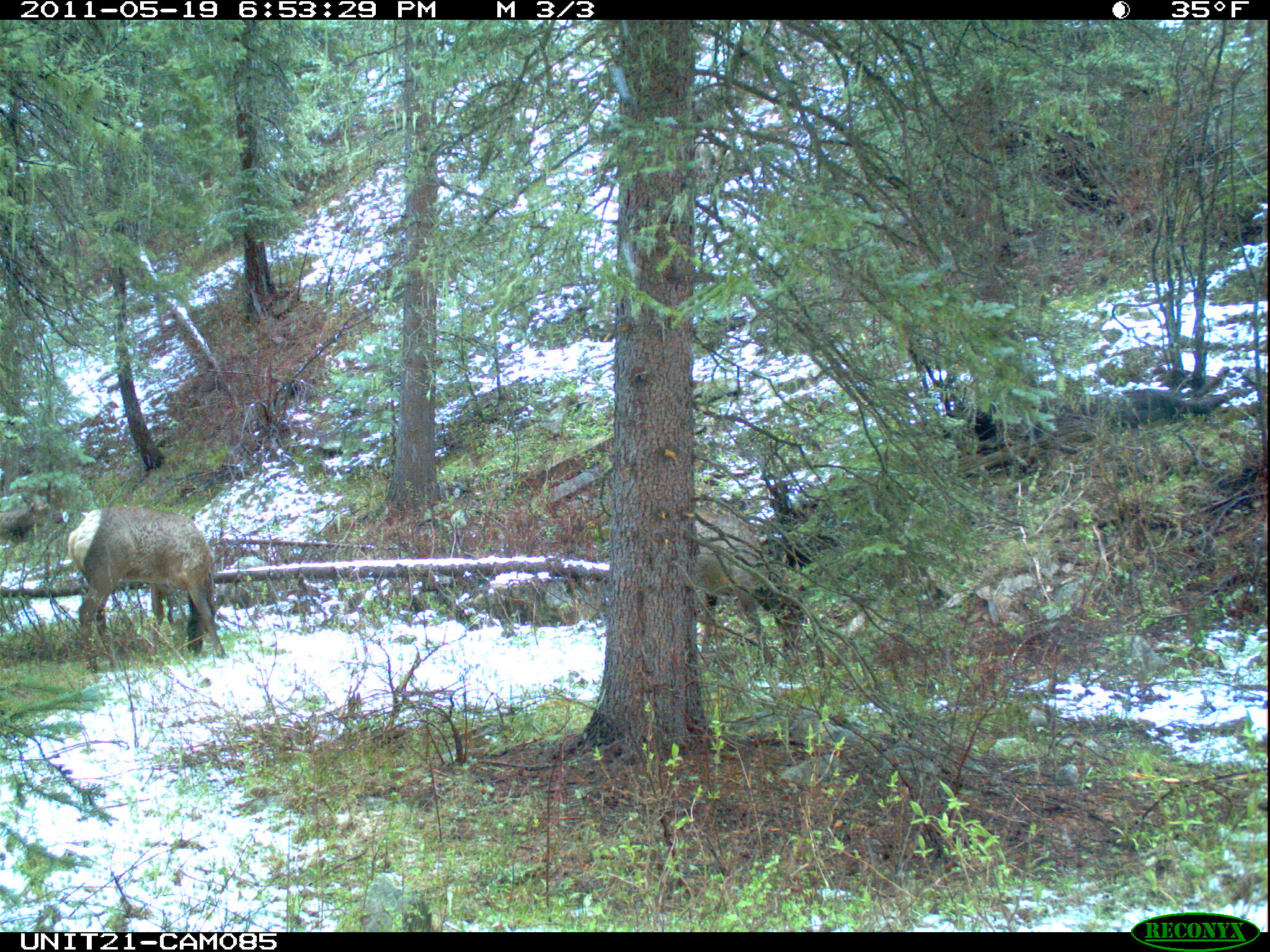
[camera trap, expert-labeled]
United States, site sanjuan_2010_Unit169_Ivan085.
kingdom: Animalia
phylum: Chordata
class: Mammalia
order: Artiodactyla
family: Cervidae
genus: Cervus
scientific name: Cervus elaphus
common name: red deer